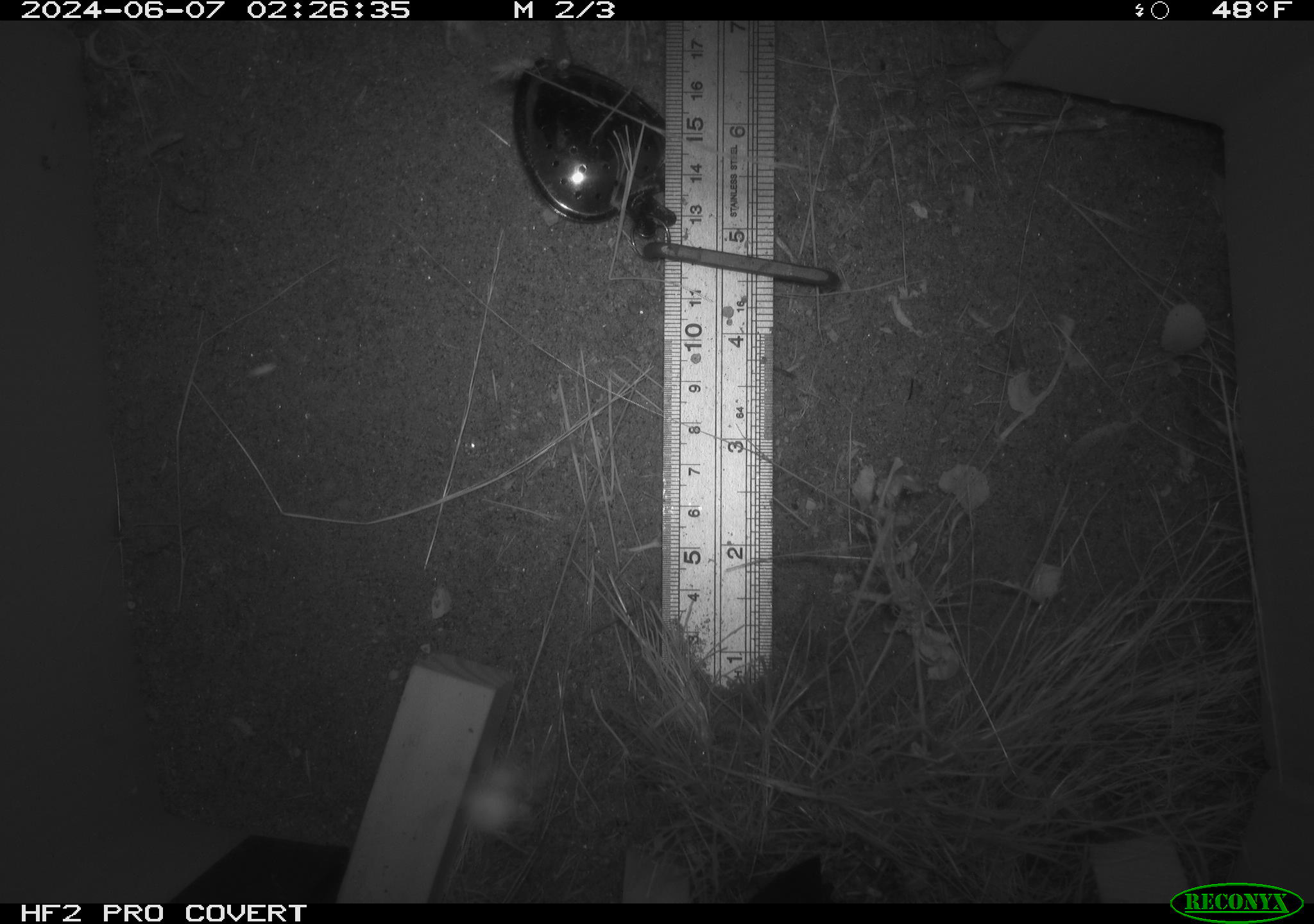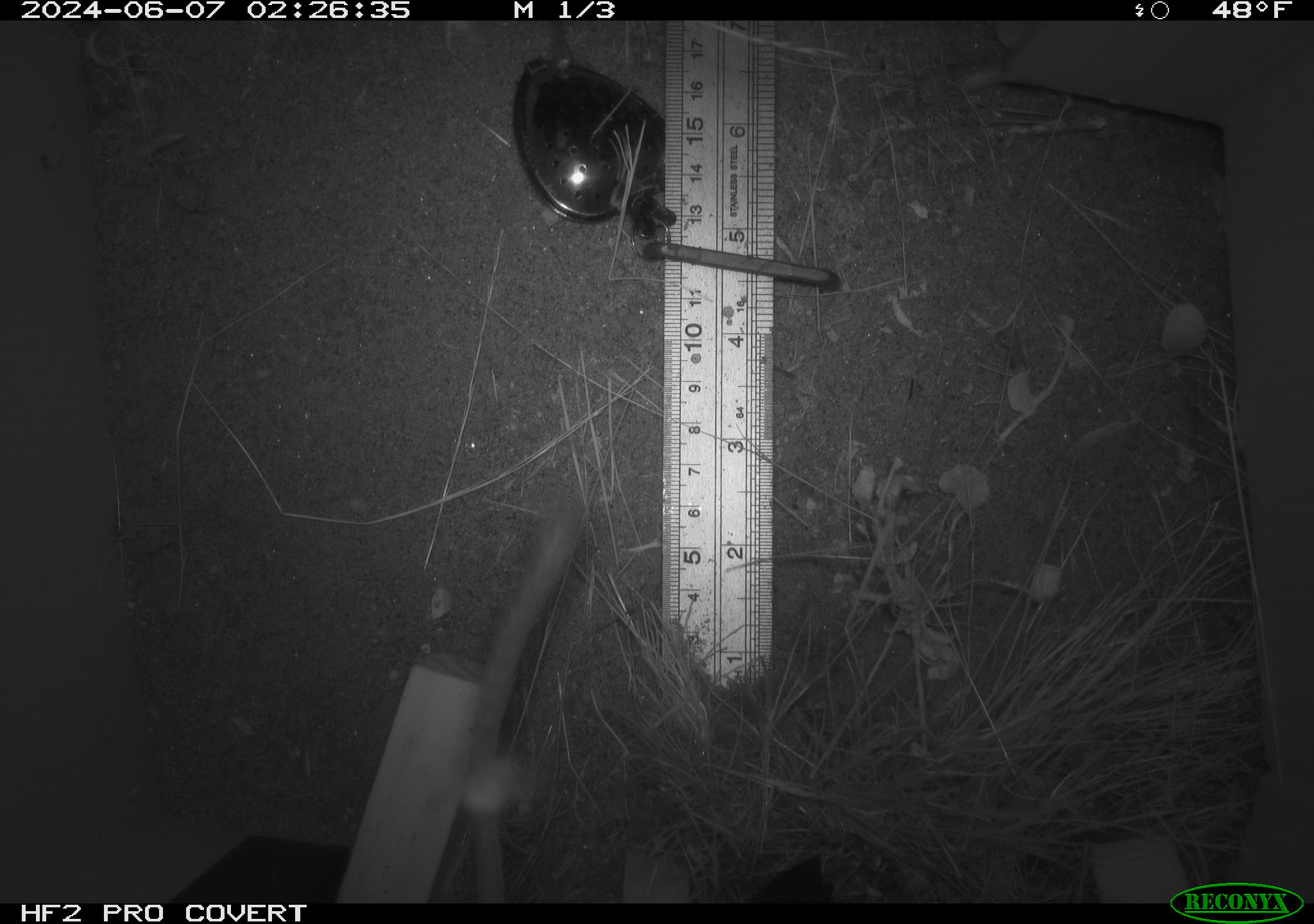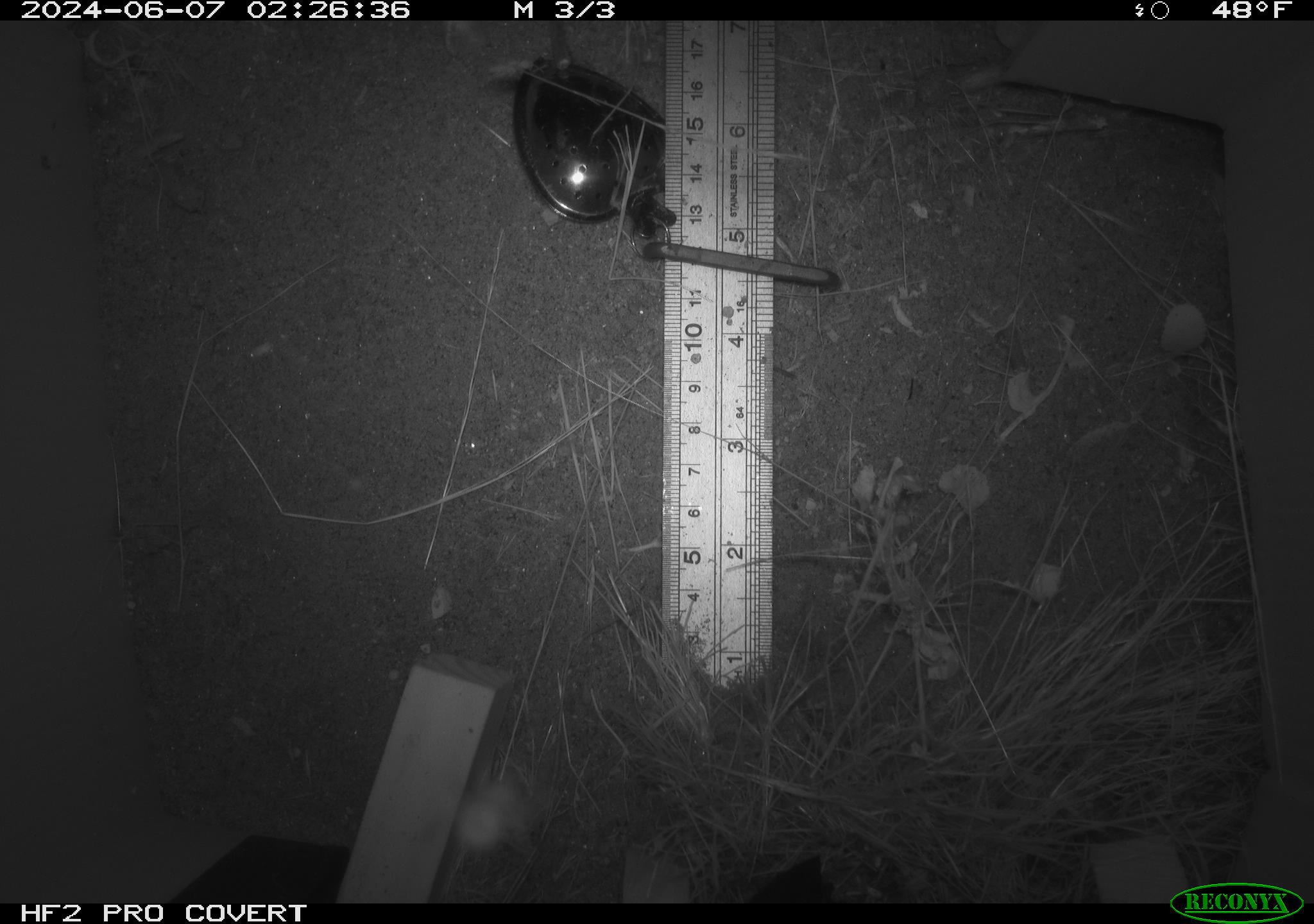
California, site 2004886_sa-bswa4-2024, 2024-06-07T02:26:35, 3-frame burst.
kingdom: Animalia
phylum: Chordata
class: Mammalia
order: Rodentia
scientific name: Rodentia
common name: rodent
Rodent (Rodentia).